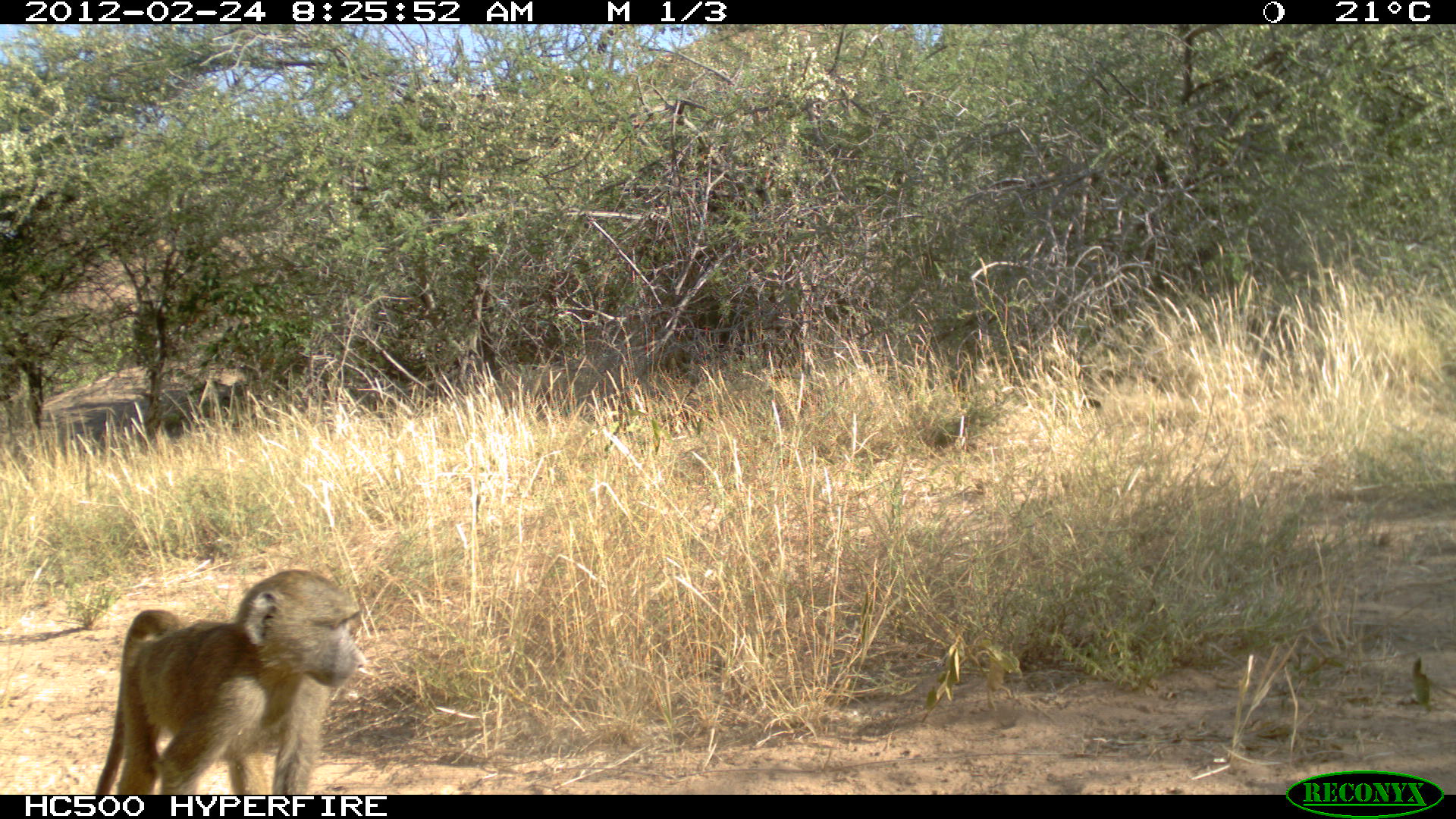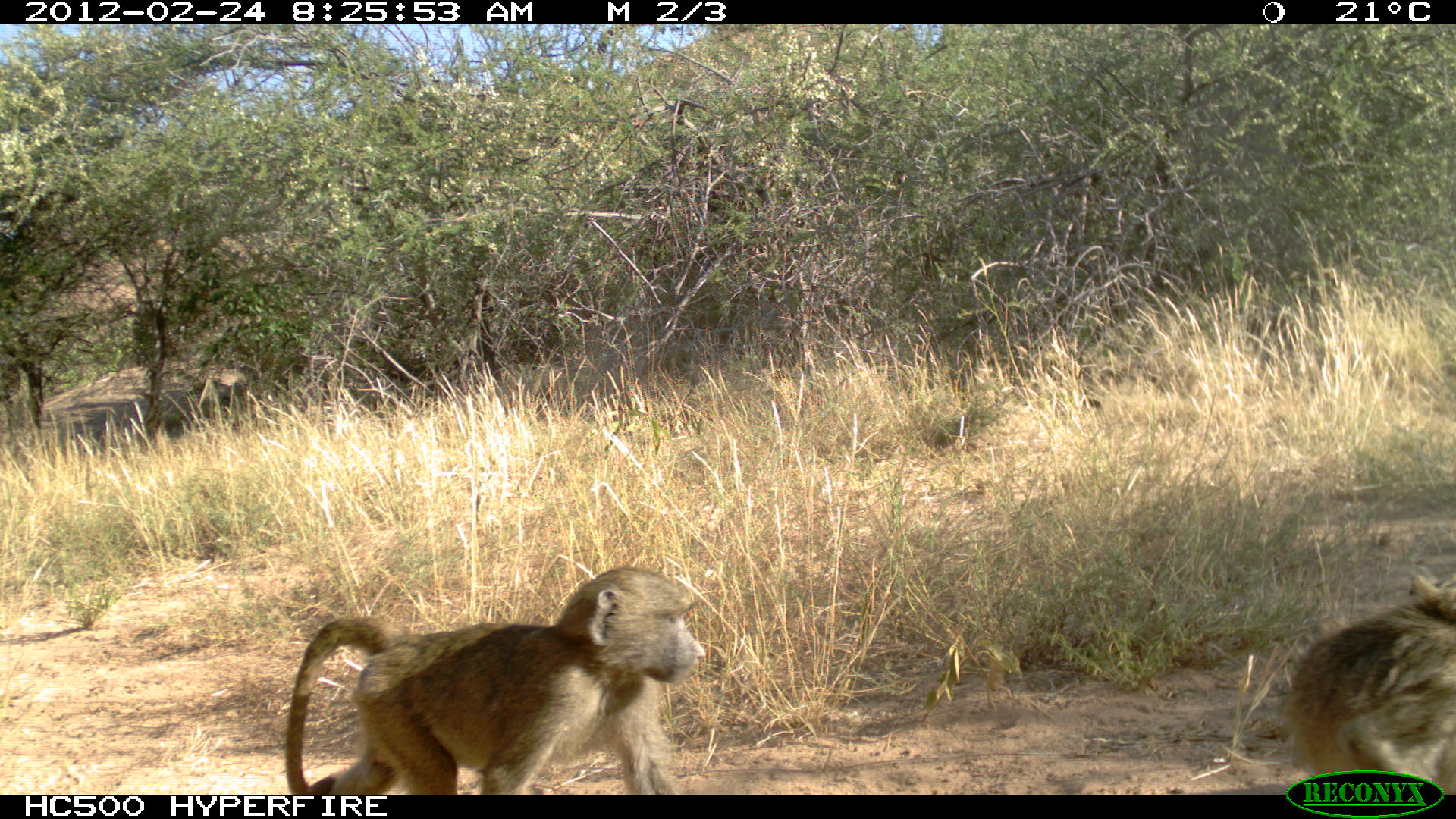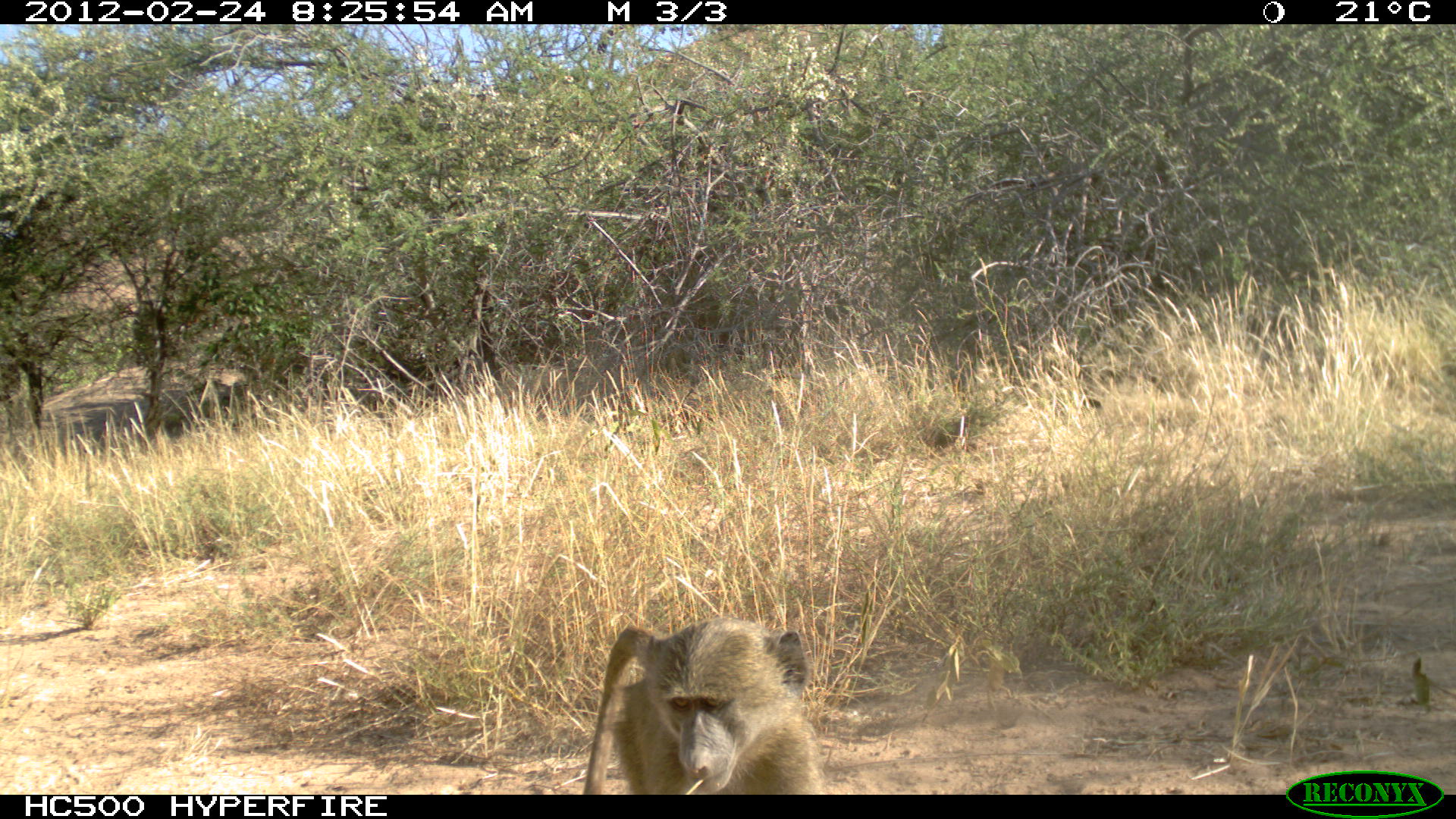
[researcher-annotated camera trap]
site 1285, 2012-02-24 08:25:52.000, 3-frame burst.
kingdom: Animalia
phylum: Chordata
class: Mammalia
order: Primates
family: Cercopithecidae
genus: Papio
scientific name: Papio anubis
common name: olive baboon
Papio anubis (olive baboon), count 1.